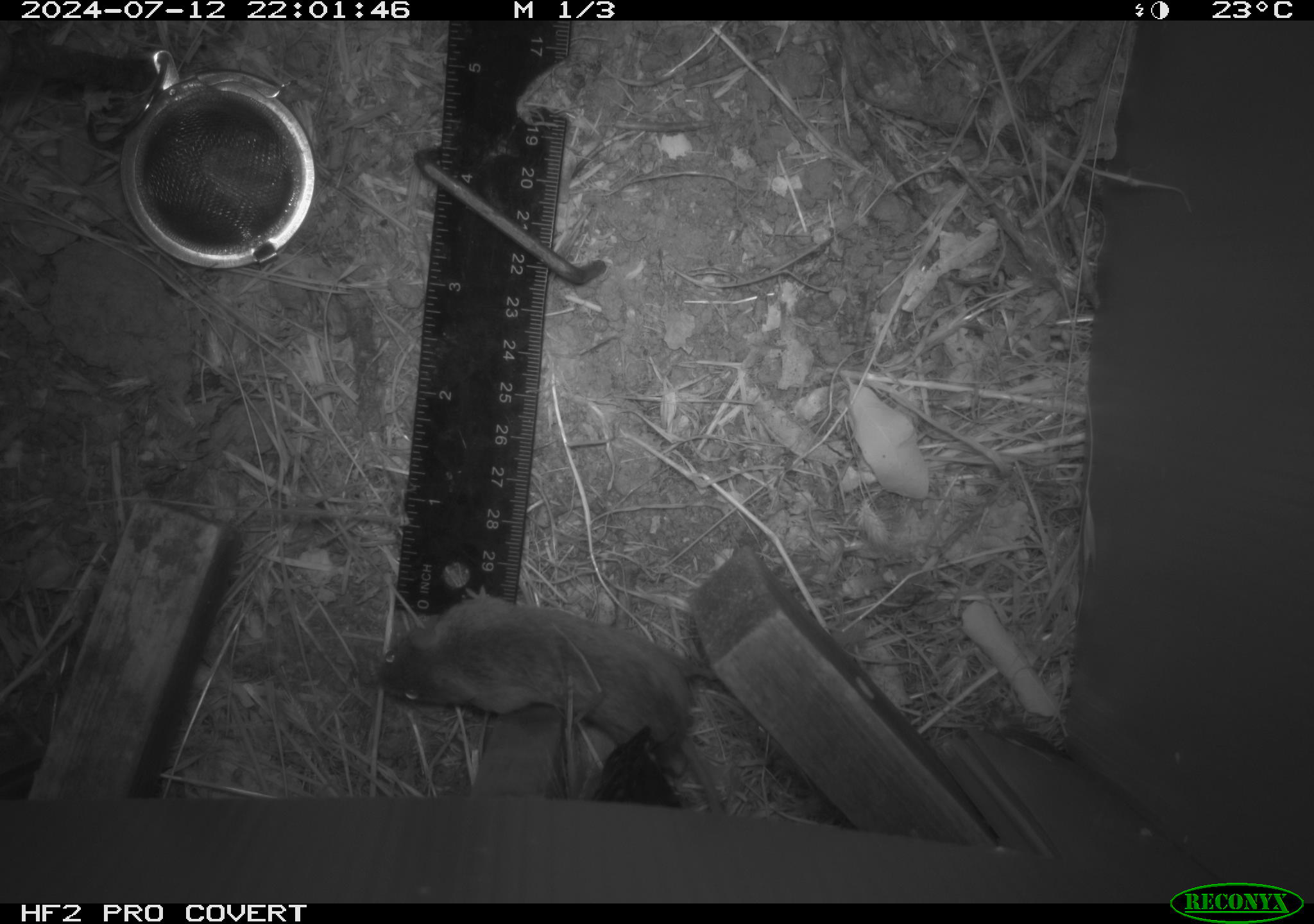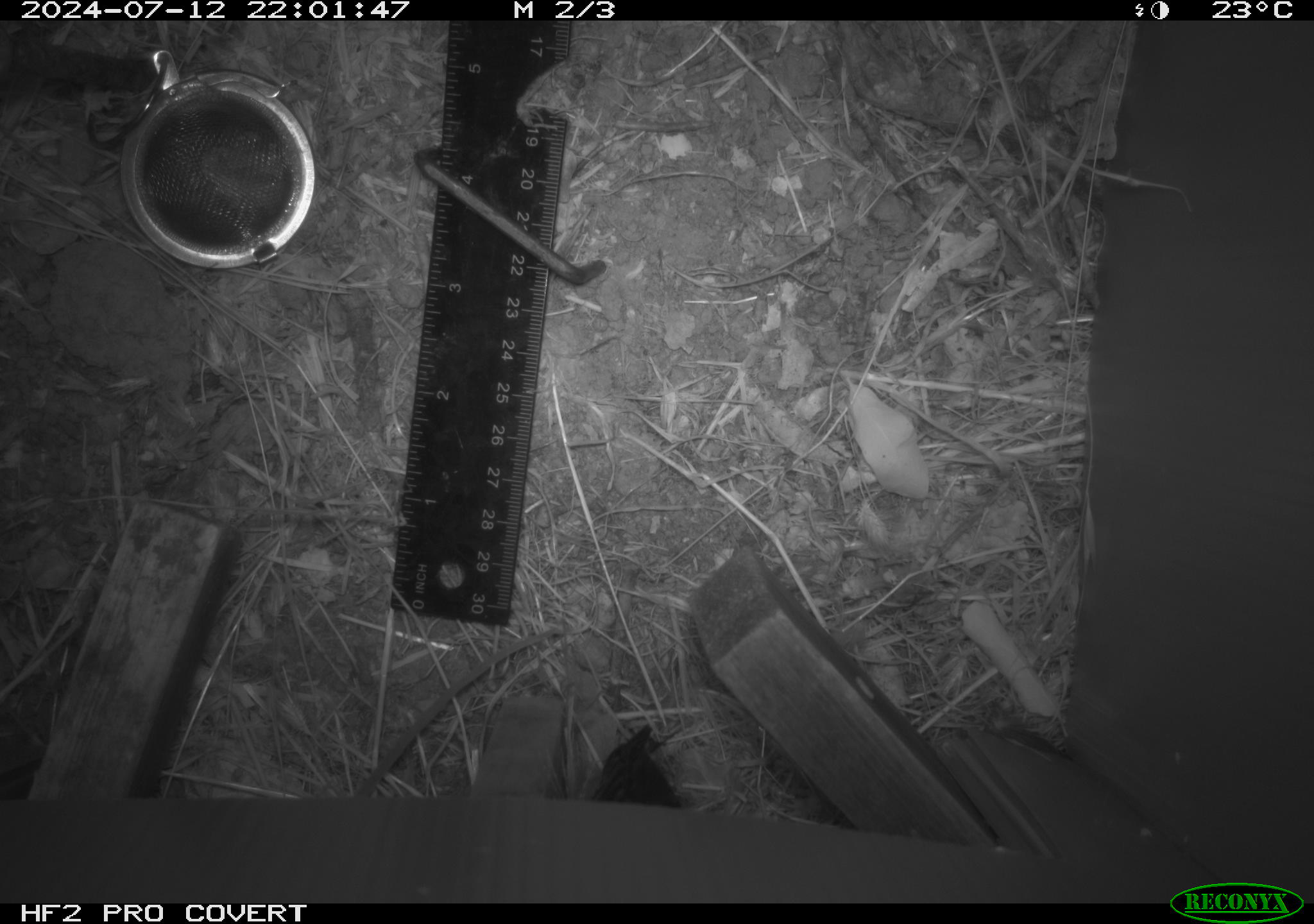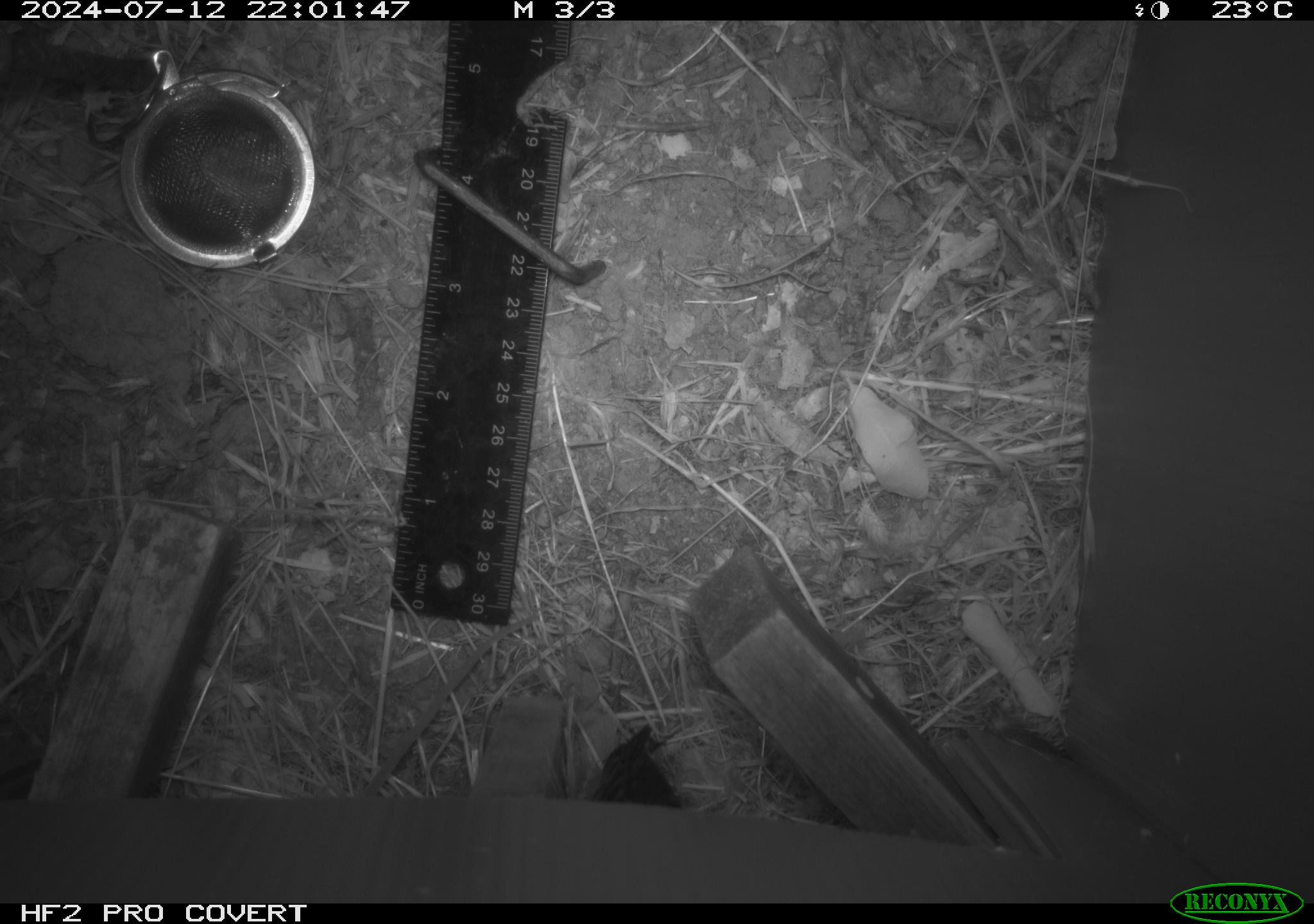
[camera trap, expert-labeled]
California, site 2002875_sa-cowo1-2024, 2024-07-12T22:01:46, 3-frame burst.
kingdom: Animalia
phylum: Chordata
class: Mammalia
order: Rodentia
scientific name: Rodentia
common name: mouse species